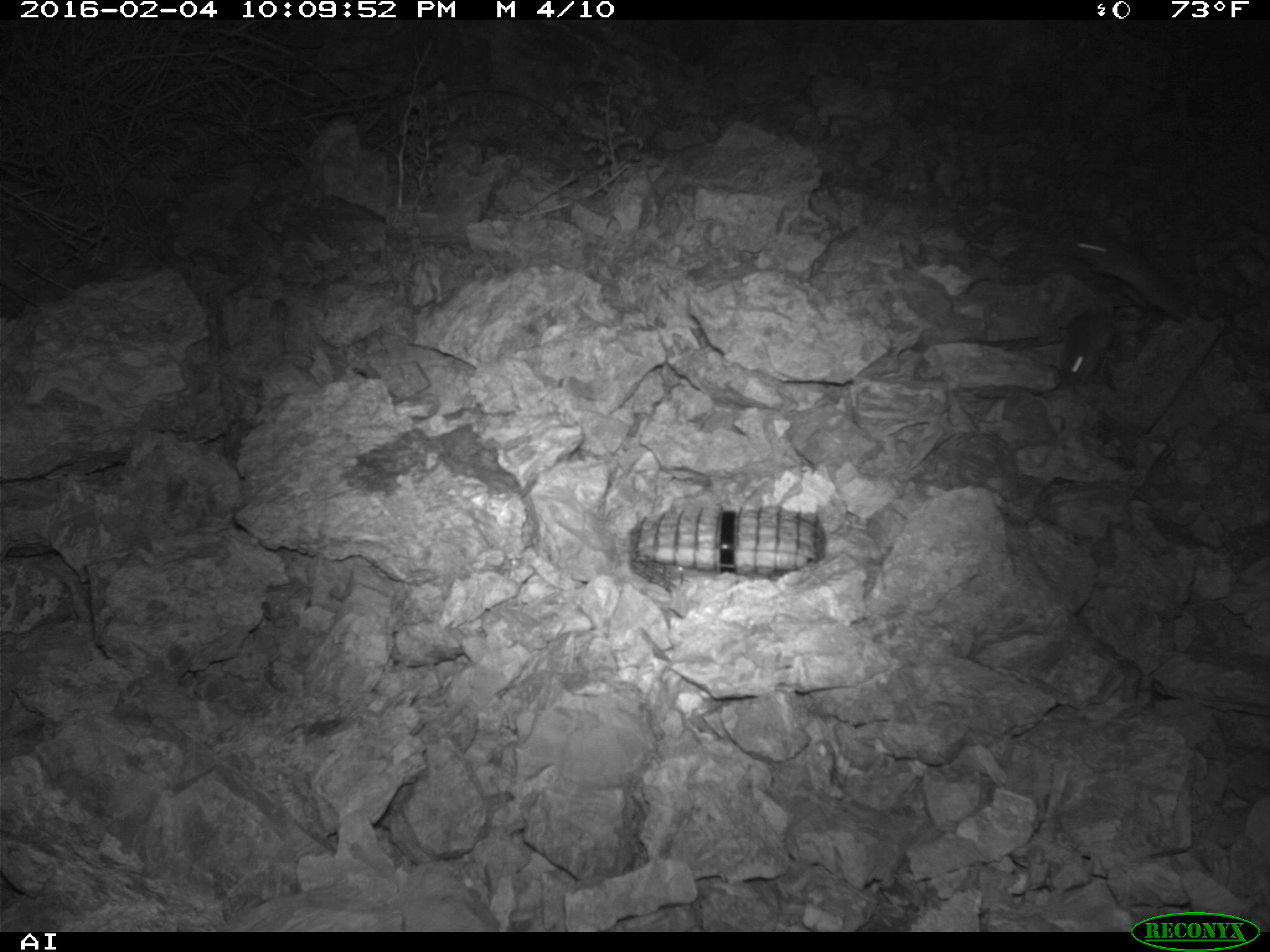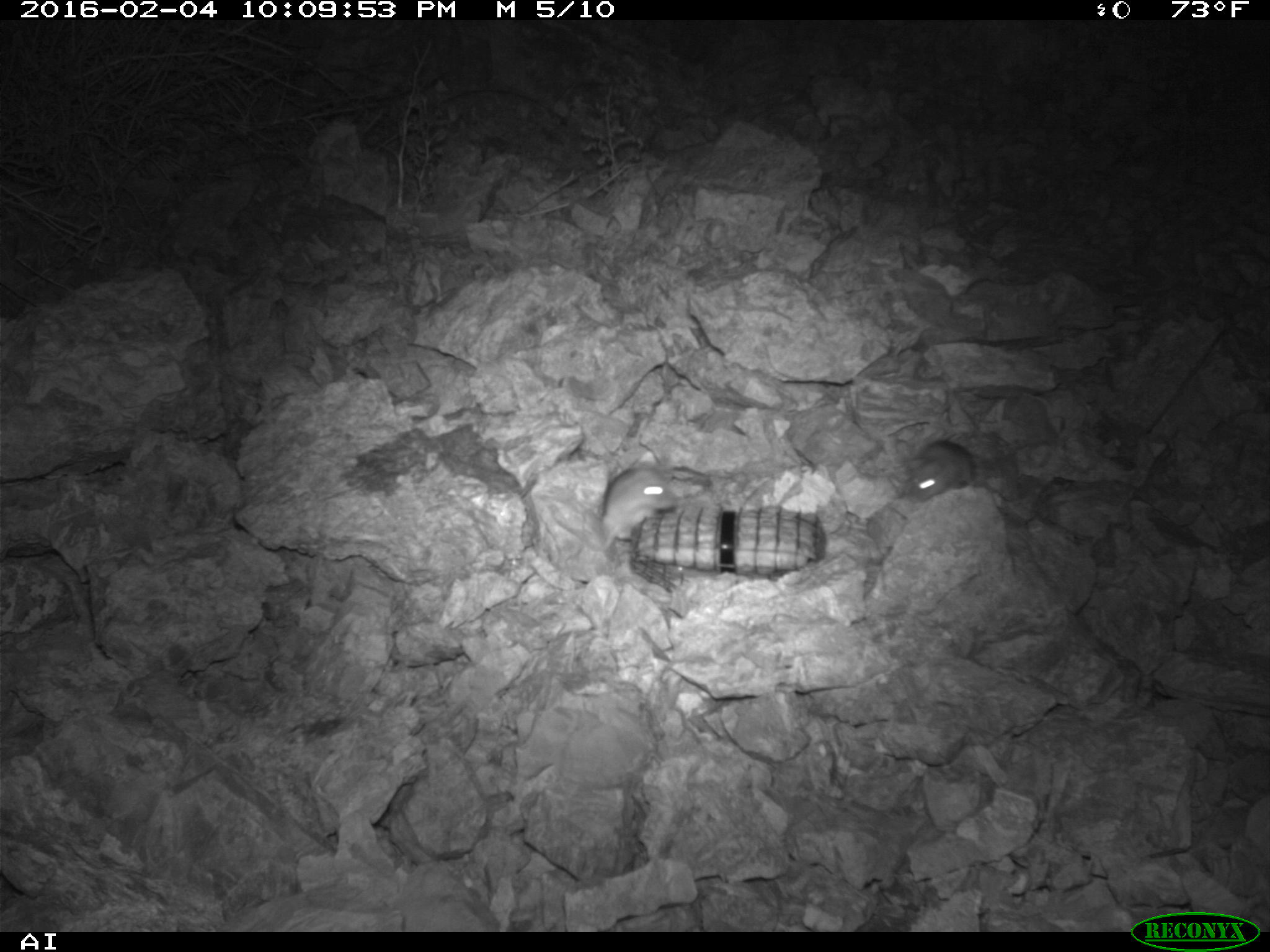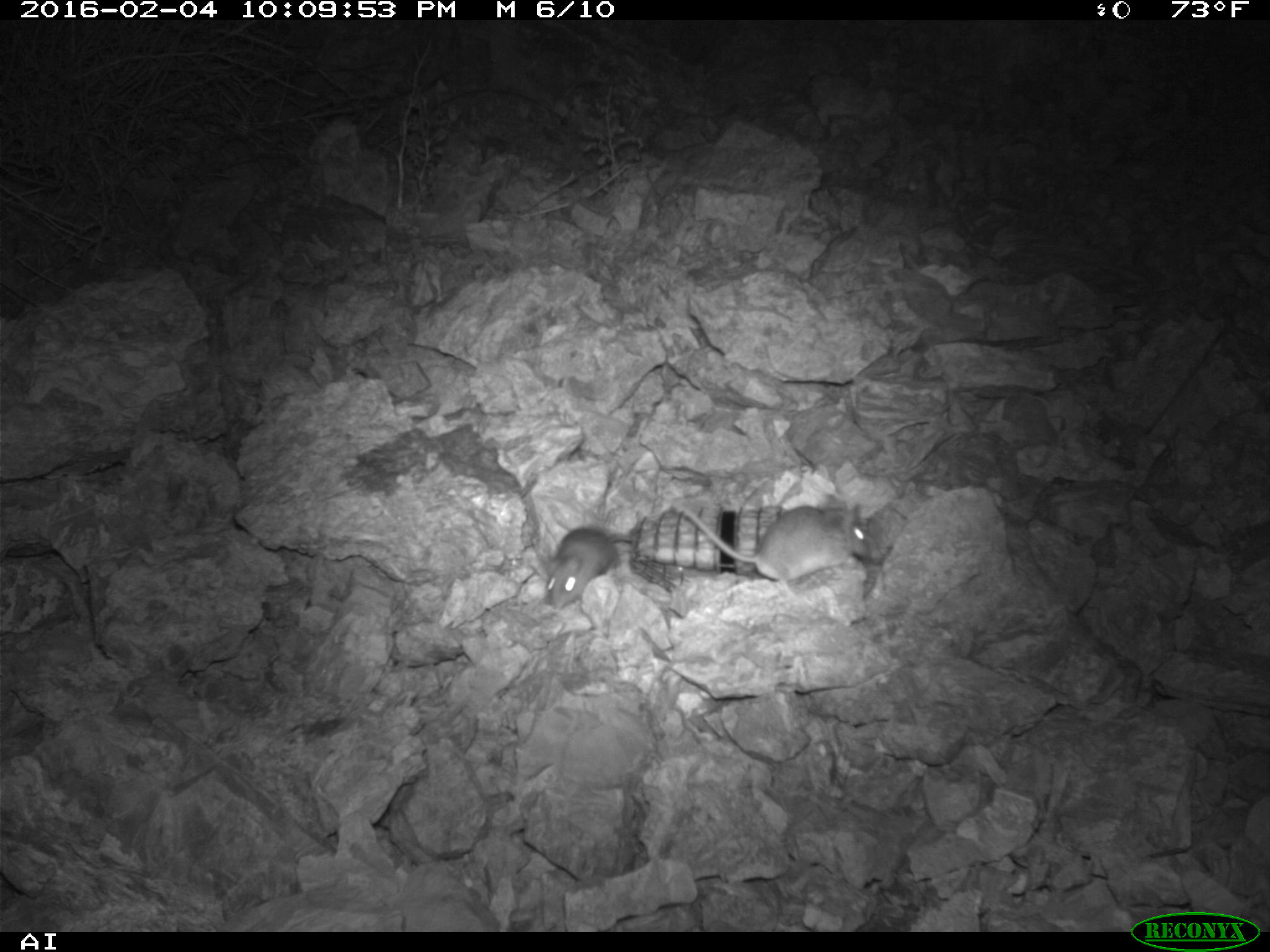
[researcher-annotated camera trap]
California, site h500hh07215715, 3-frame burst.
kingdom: Animalia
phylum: Chordata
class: Mammalia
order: Rodentia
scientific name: Rodentia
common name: rodent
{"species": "rodent (Rodentia)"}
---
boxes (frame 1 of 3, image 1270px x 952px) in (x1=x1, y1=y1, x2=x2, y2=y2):
rodent: (x1=1068, y1=231, x2=1188, y2=319); (x1=1057, y1=304, x2=1117, y2=382)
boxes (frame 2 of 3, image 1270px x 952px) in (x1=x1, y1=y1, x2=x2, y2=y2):
rodent: (x1=598, y1=466, x2=677, y2=549); (x1=904, y1=439, x2=975, y2=503)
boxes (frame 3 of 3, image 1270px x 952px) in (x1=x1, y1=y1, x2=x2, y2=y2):
rodent: (x1=671, y1=506, x2=869, y2=596); (x1=544, y1=524, x2=633, y2=608)